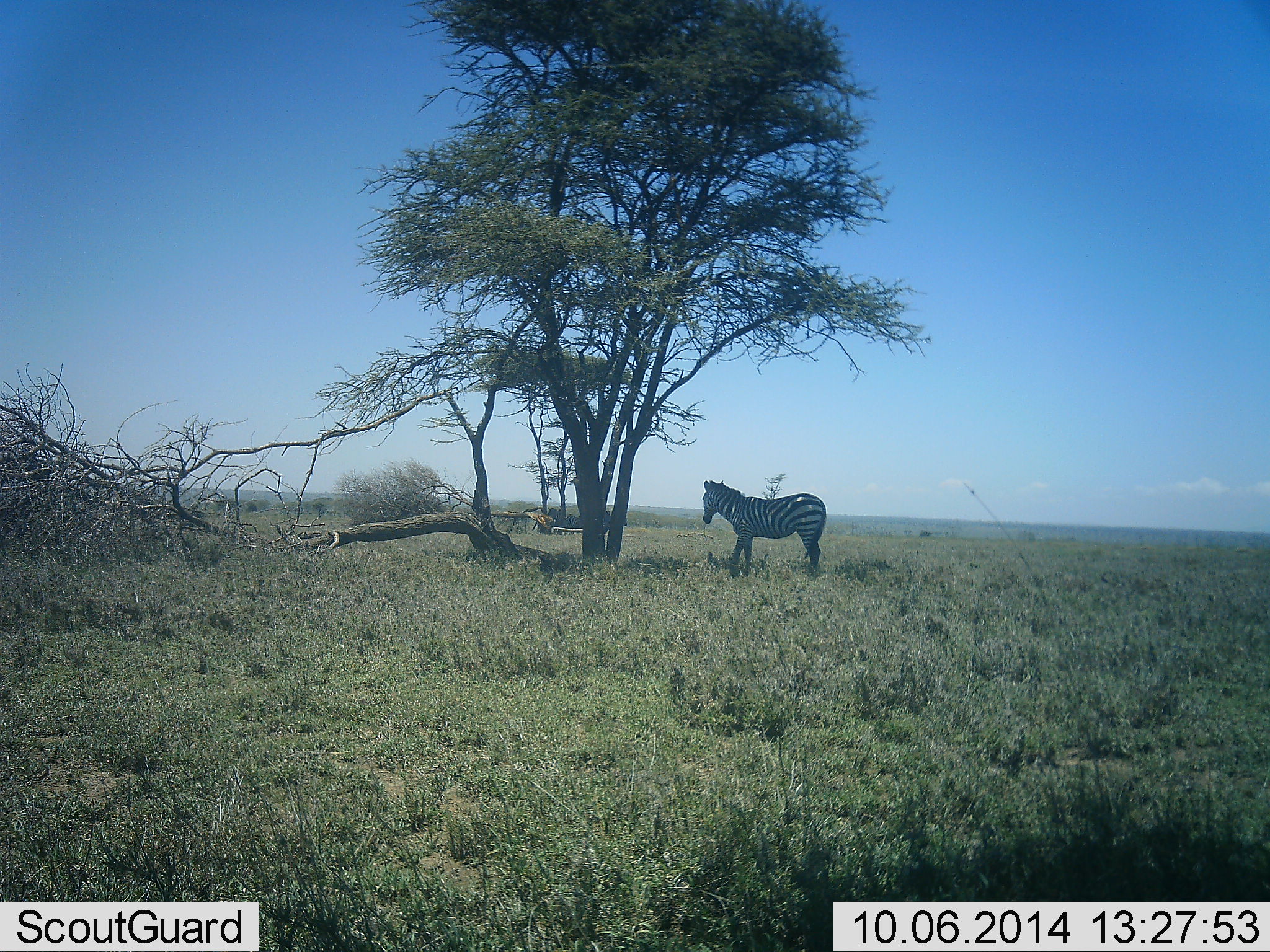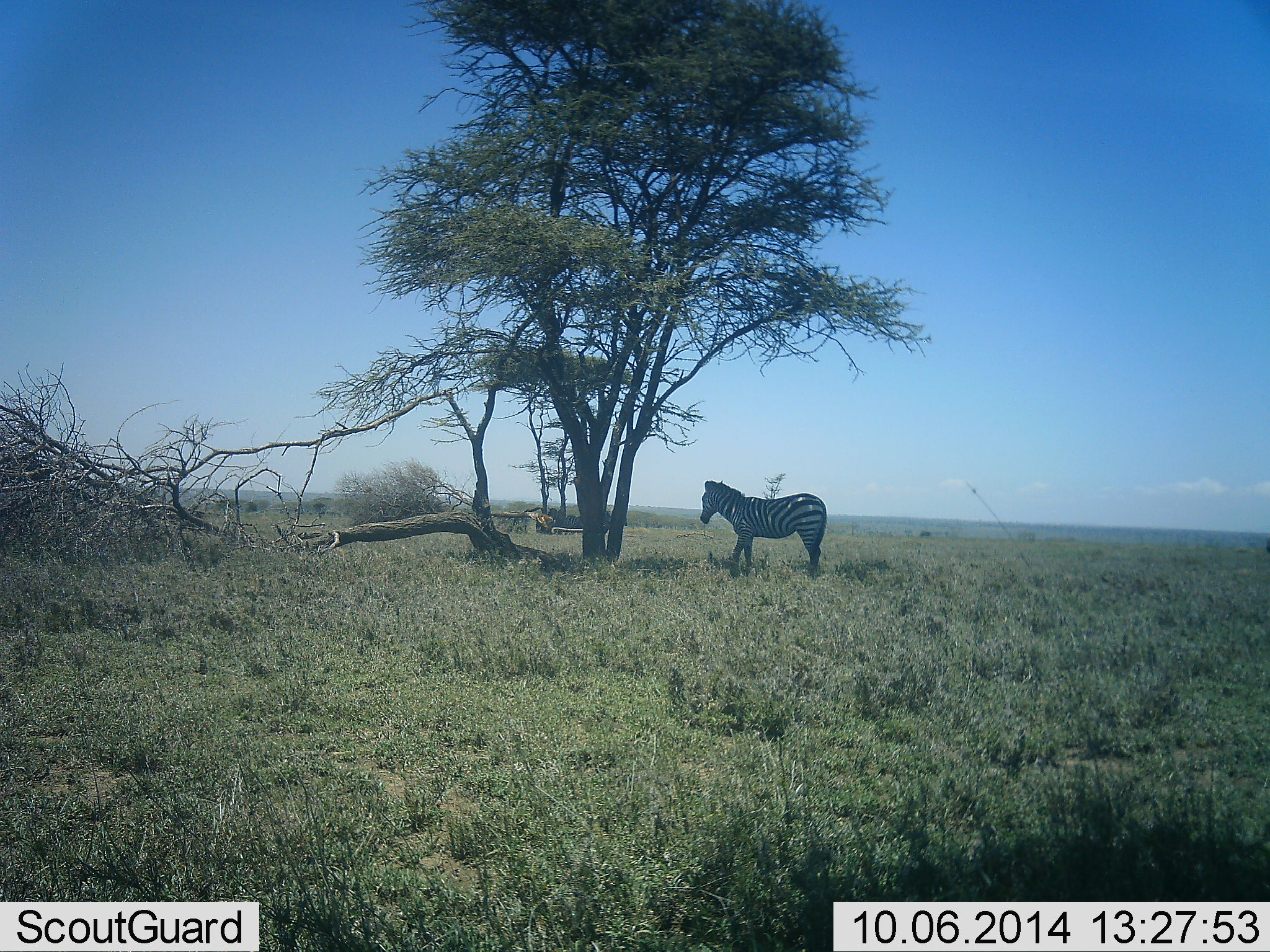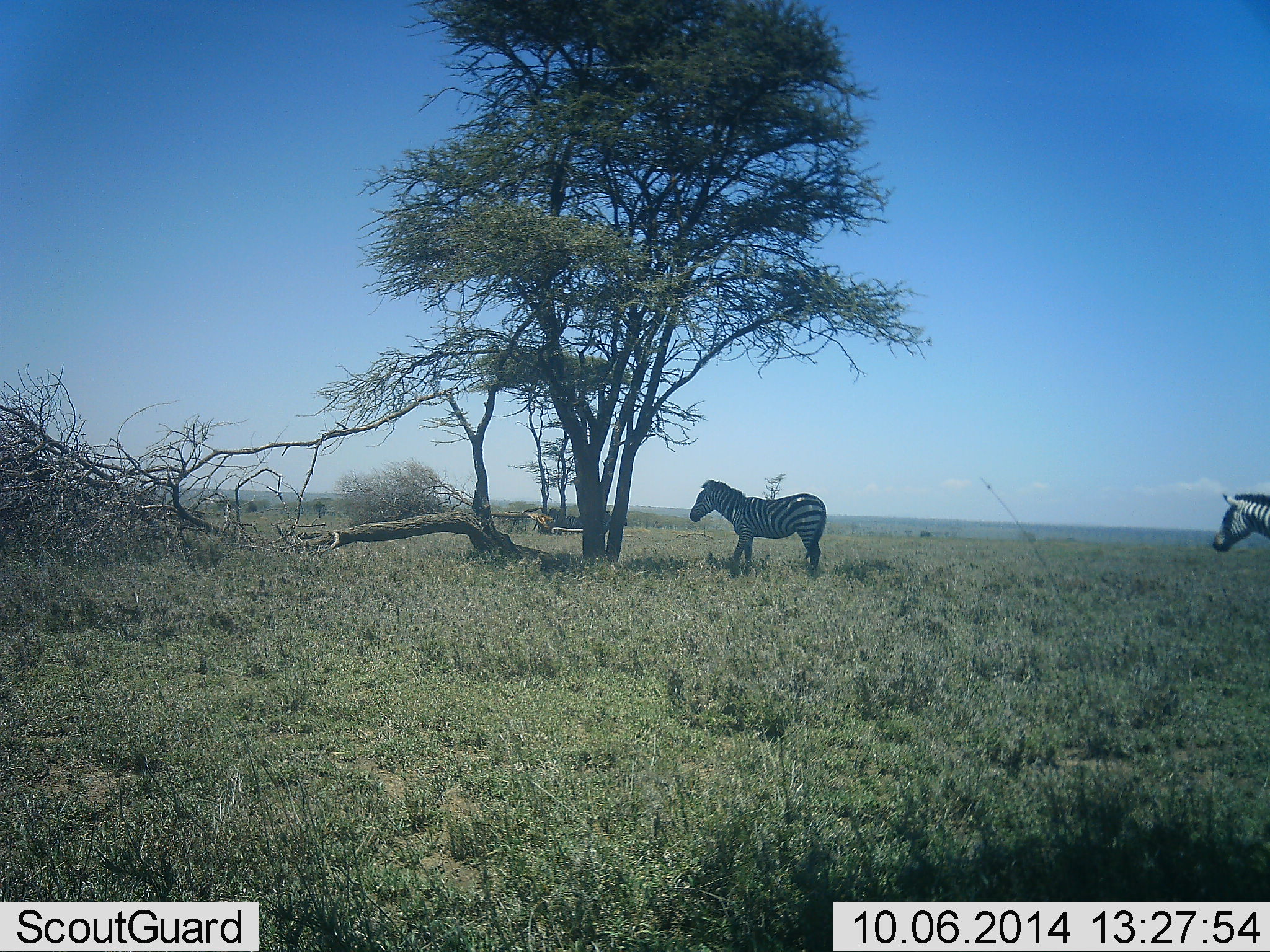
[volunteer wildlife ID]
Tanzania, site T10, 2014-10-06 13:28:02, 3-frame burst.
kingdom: Animalia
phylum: Chordata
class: Mammalia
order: Perissodactyla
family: Equidae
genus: Equus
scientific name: Equus quagga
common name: plains zebra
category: zebra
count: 2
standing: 80%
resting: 0%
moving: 70%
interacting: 10%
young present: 0%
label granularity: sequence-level